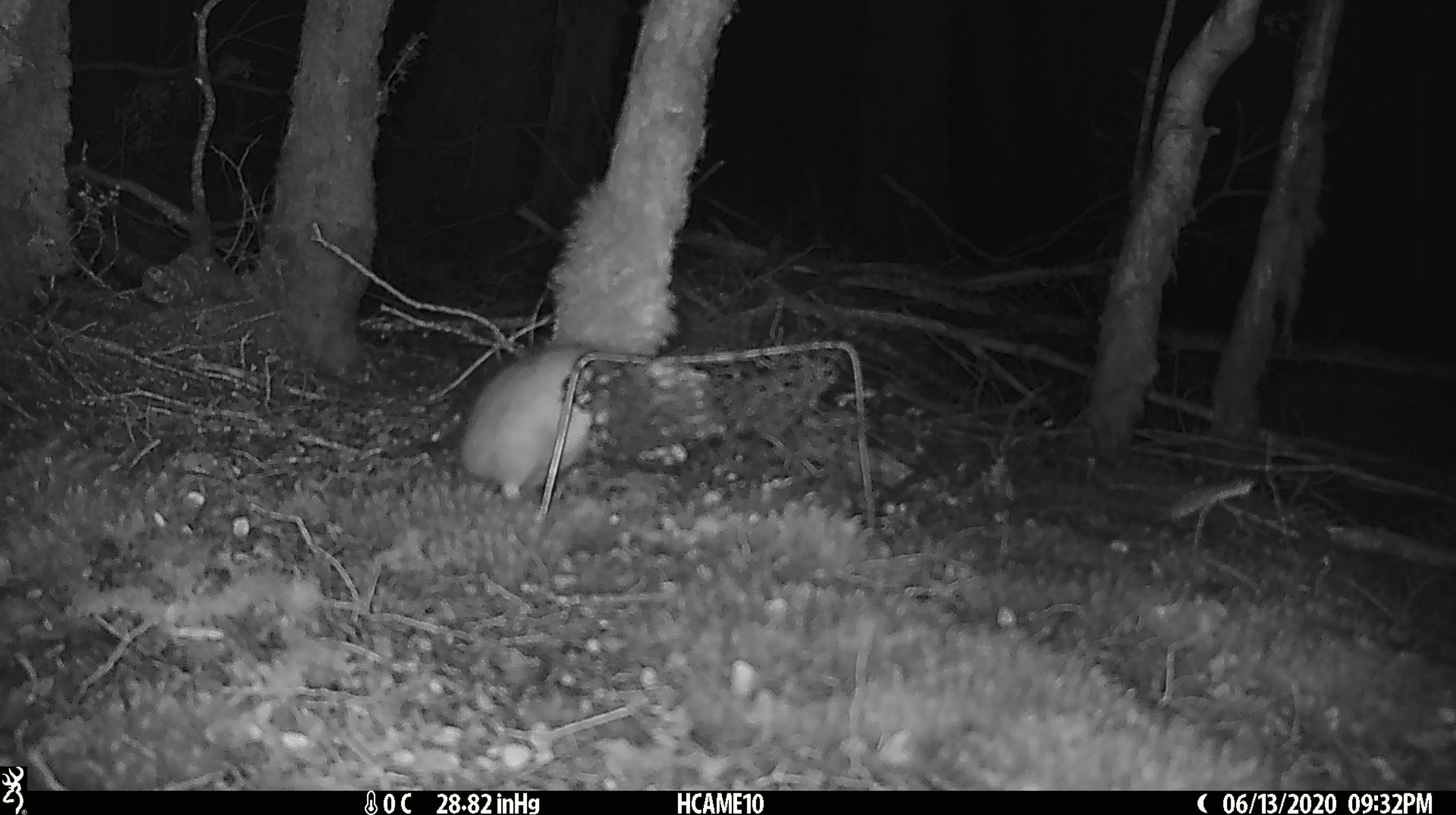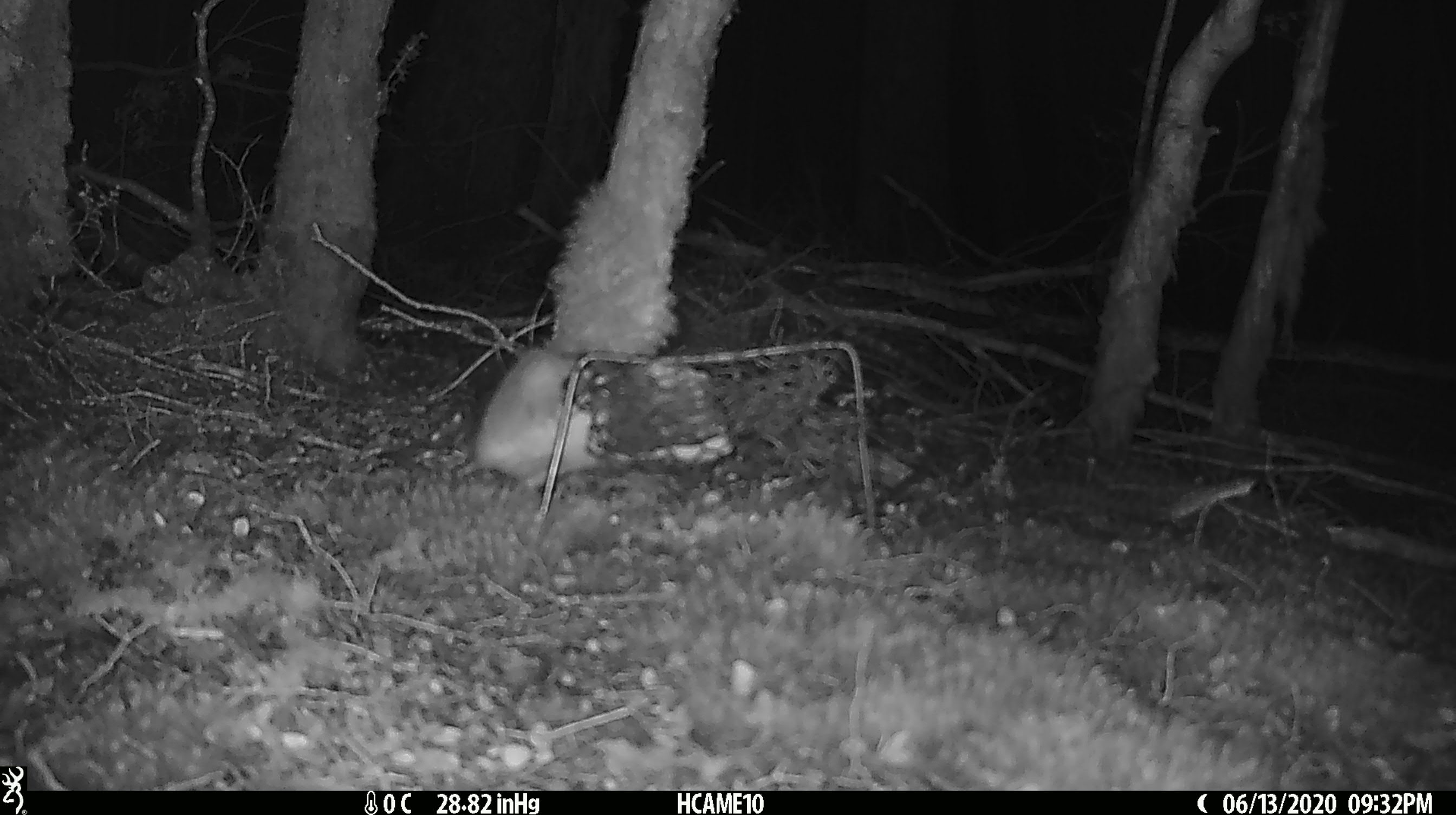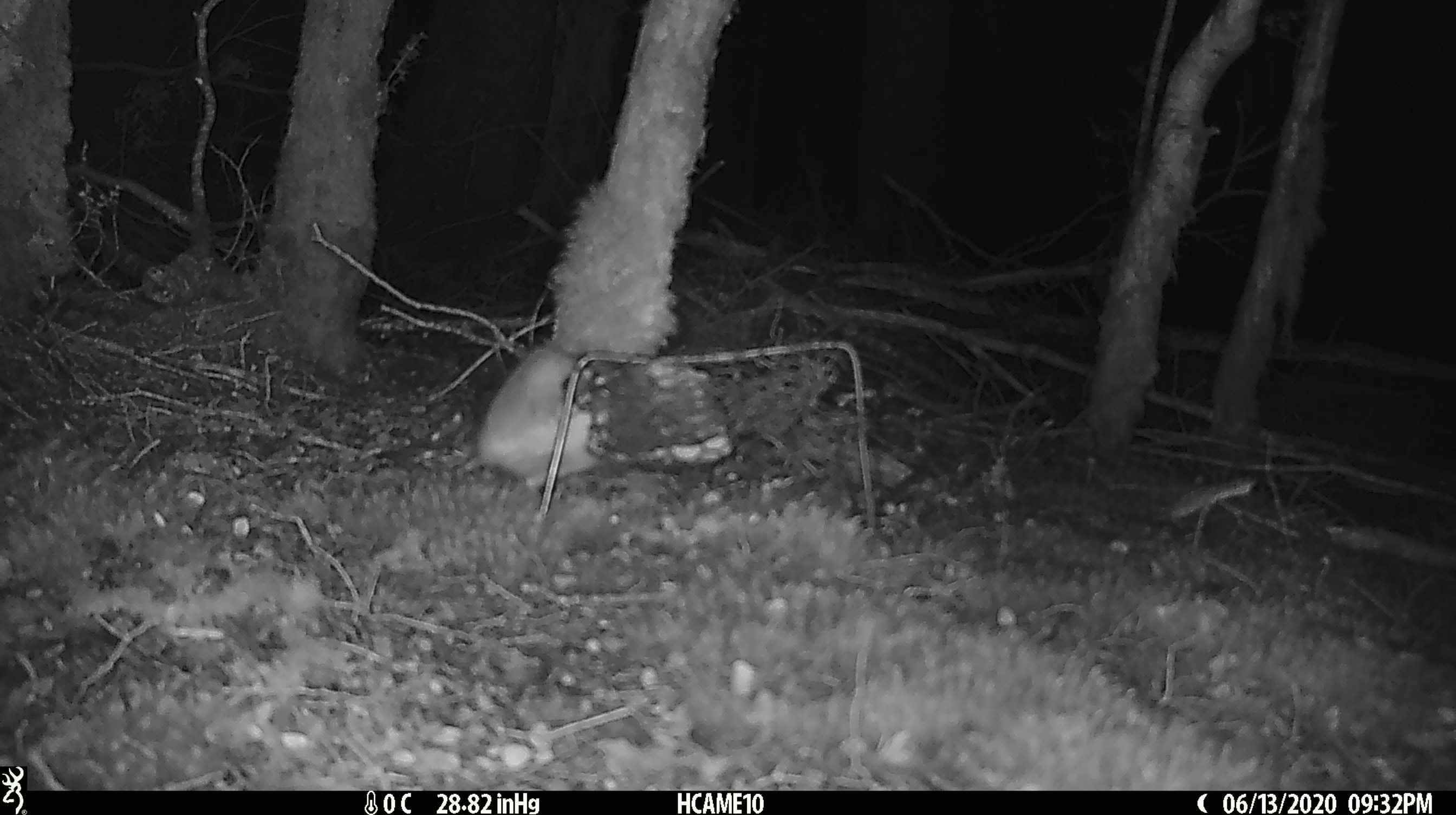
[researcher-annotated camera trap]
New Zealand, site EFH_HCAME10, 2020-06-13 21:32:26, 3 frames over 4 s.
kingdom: Animalia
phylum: Chordata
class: Mammalia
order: Rodentia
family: Muridae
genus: Rattus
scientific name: Rattus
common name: rat